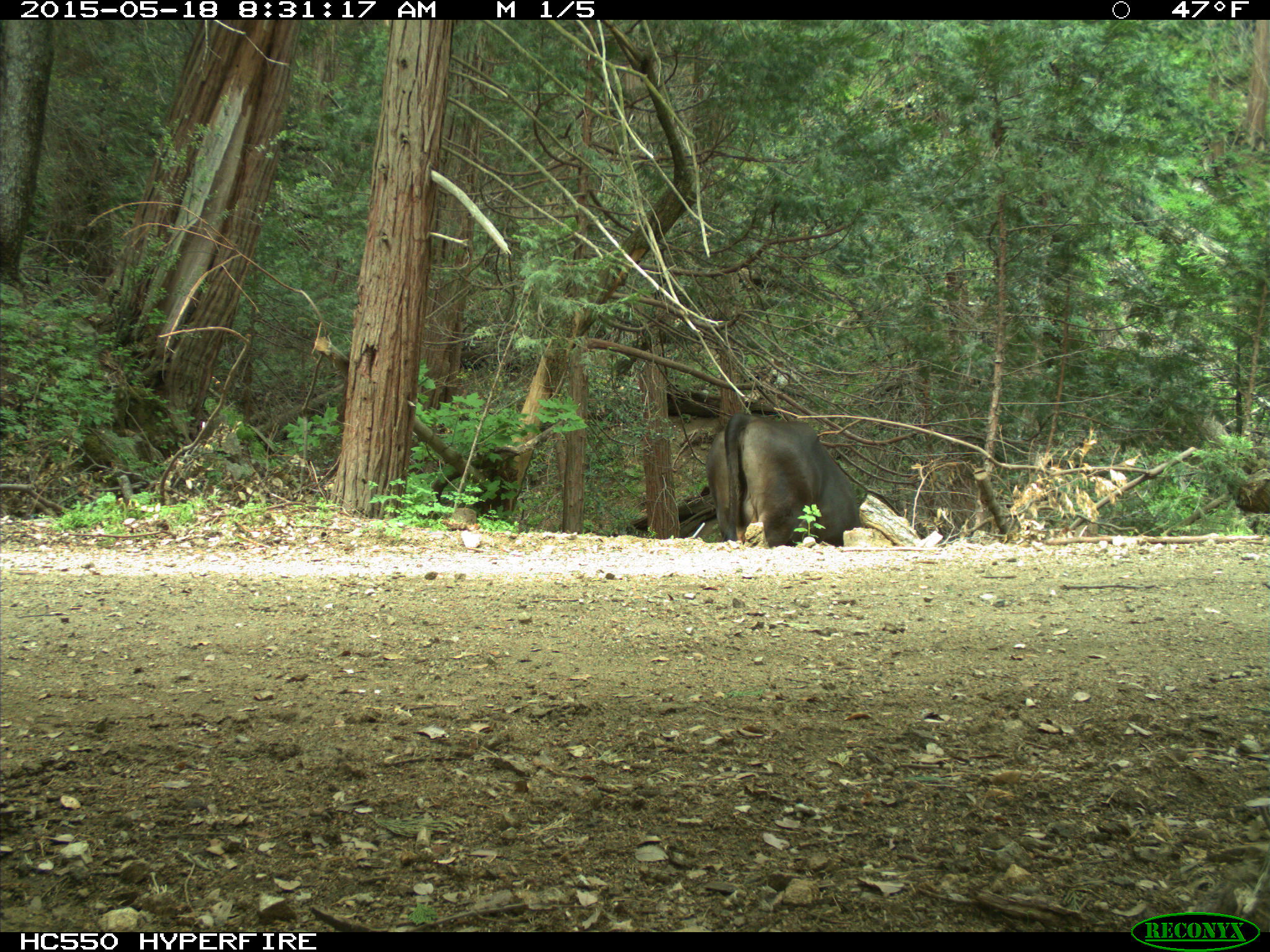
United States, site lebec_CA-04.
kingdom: Animalia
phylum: Chordata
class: Mammalia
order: Artiodactyla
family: Bovidae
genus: Bos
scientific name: Bos taurus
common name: domestic cow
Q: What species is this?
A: Bos taurus (domestic cow).